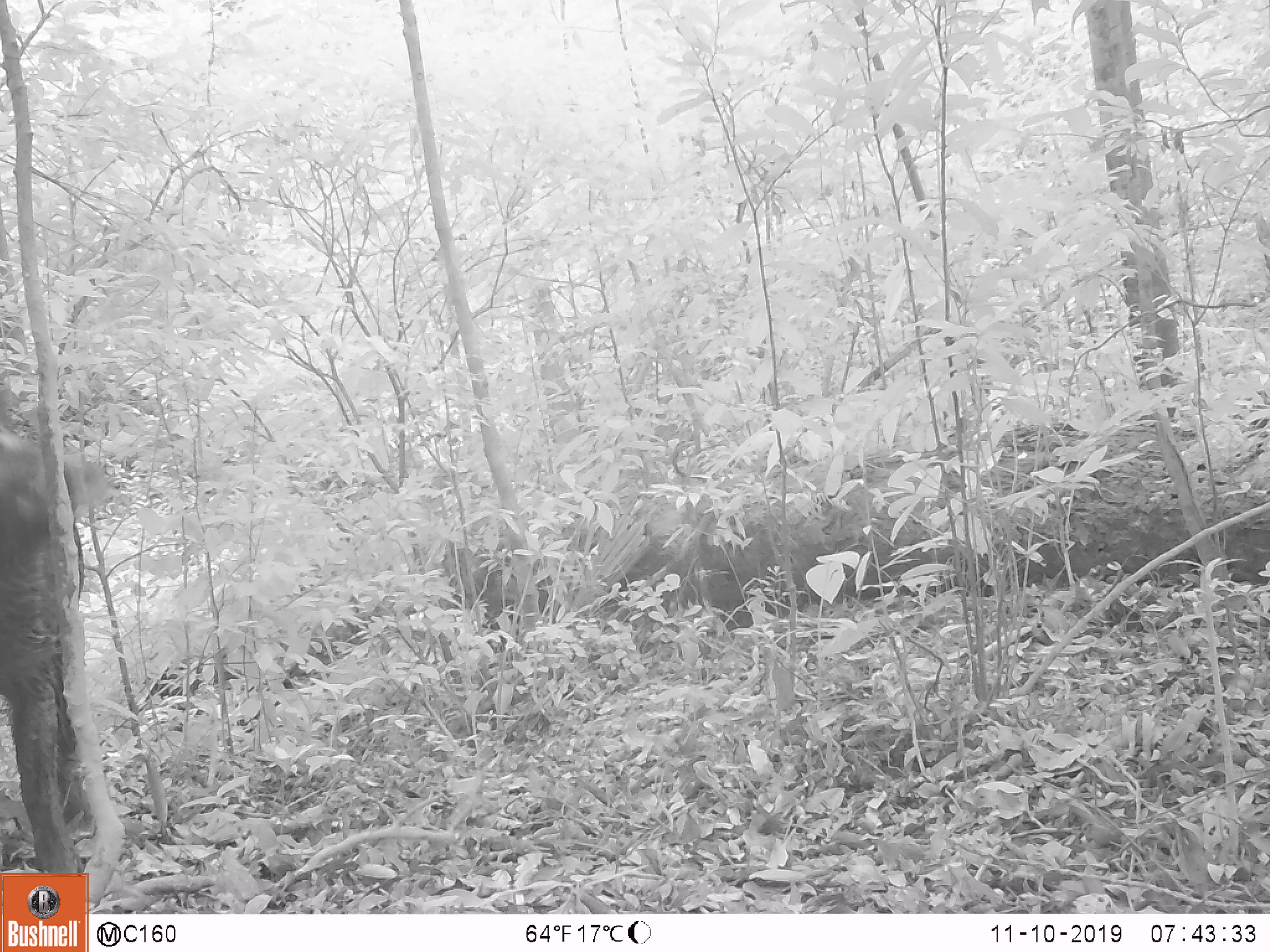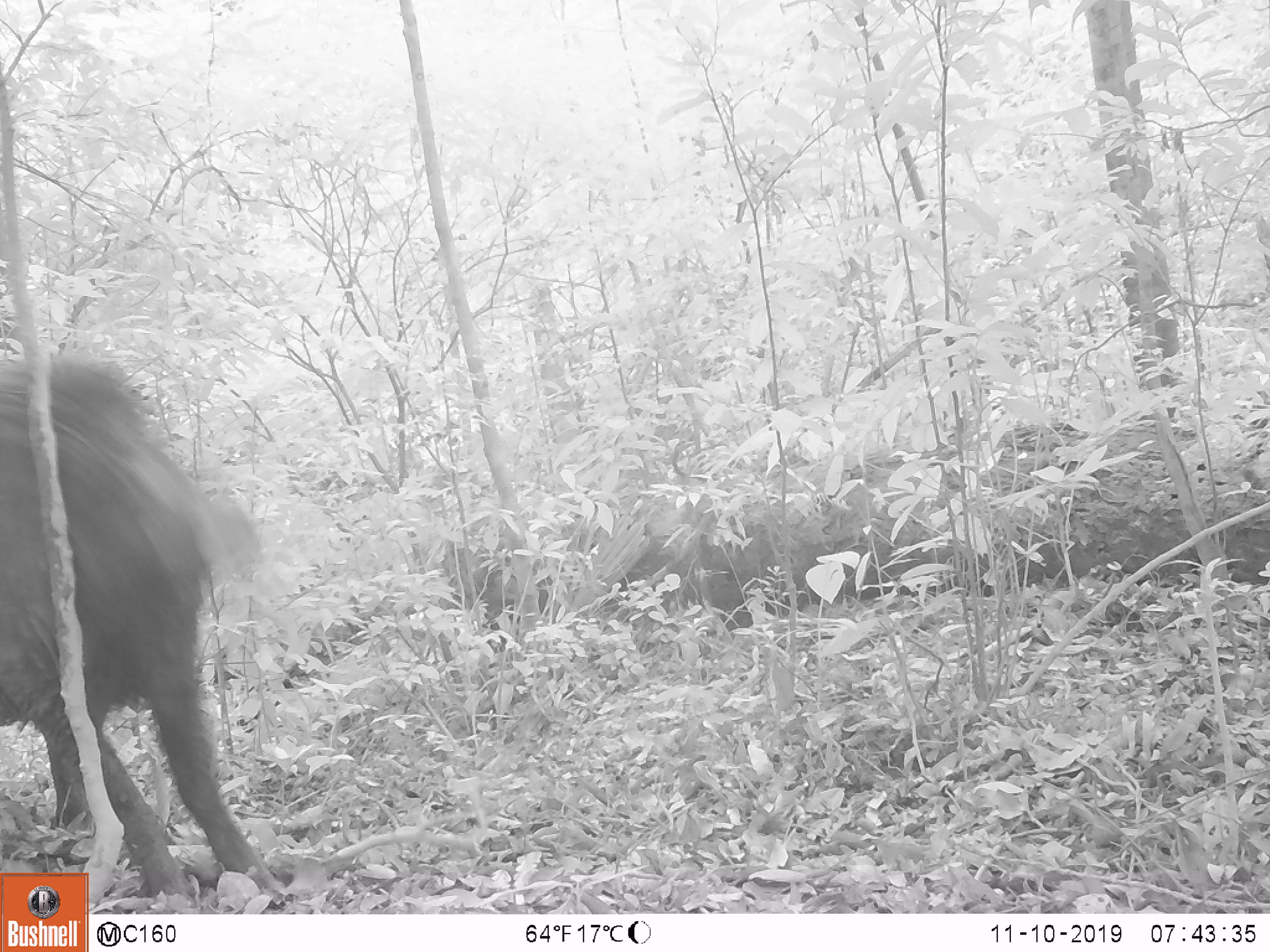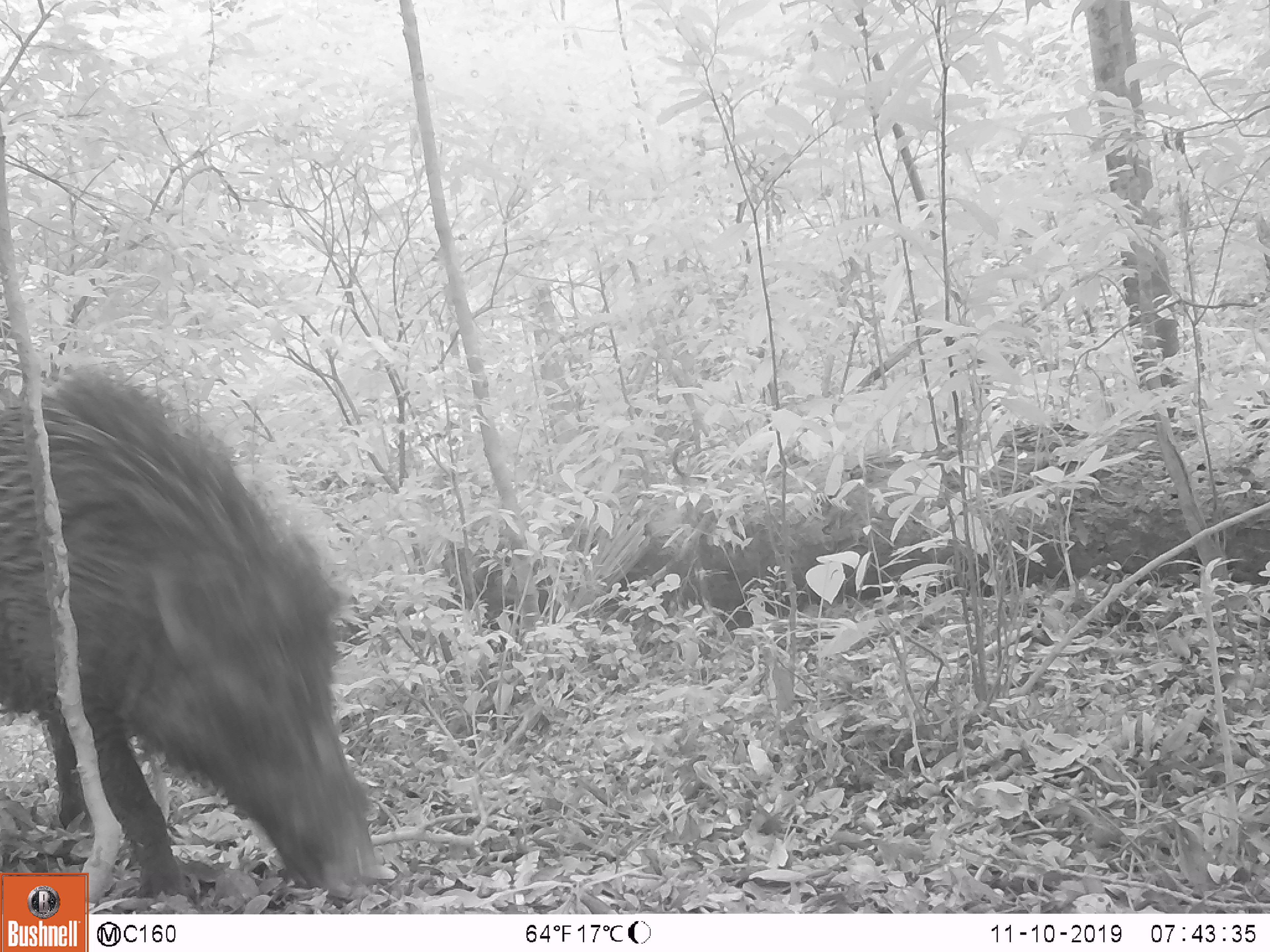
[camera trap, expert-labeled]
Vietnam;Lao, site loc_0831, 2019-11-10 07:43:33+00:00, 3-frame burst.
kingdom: Animalia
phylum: Chordata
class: Mammalia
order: Artiodactyla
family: Suidae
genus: Sus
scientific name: Sus scrofa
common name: eurasian wild pig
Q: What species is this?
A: Eurasian wild pig (Sus scrofa).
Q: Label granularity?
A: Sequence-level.